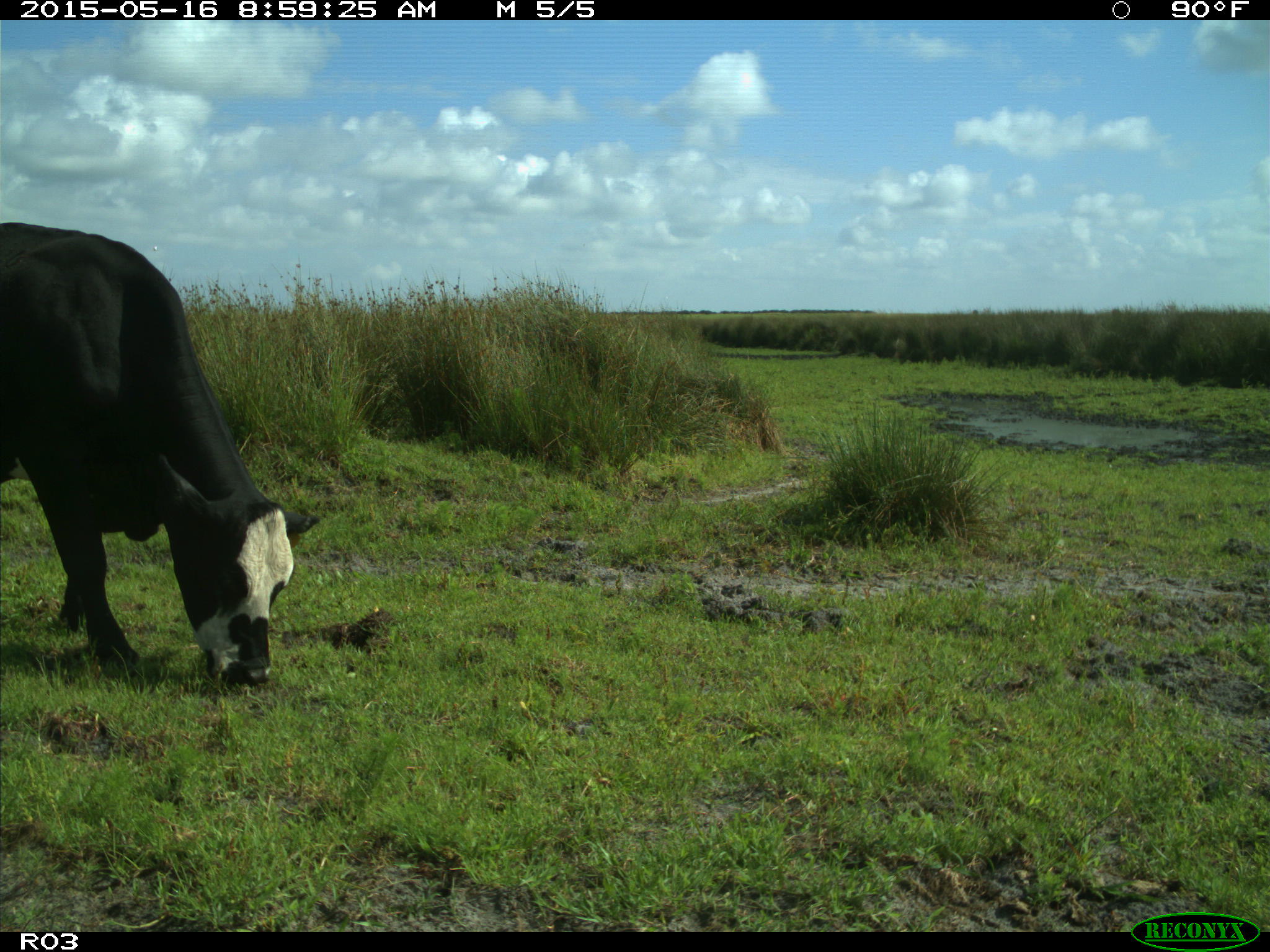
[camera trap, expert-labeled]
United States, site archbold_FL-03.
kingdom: Animalia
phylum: Chordata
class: Mammalia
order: Artiodactyla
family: Bovidae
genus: Bos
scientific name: Bos taurus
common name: domestic cow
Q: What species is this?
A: Bos taurus (domestic cow).